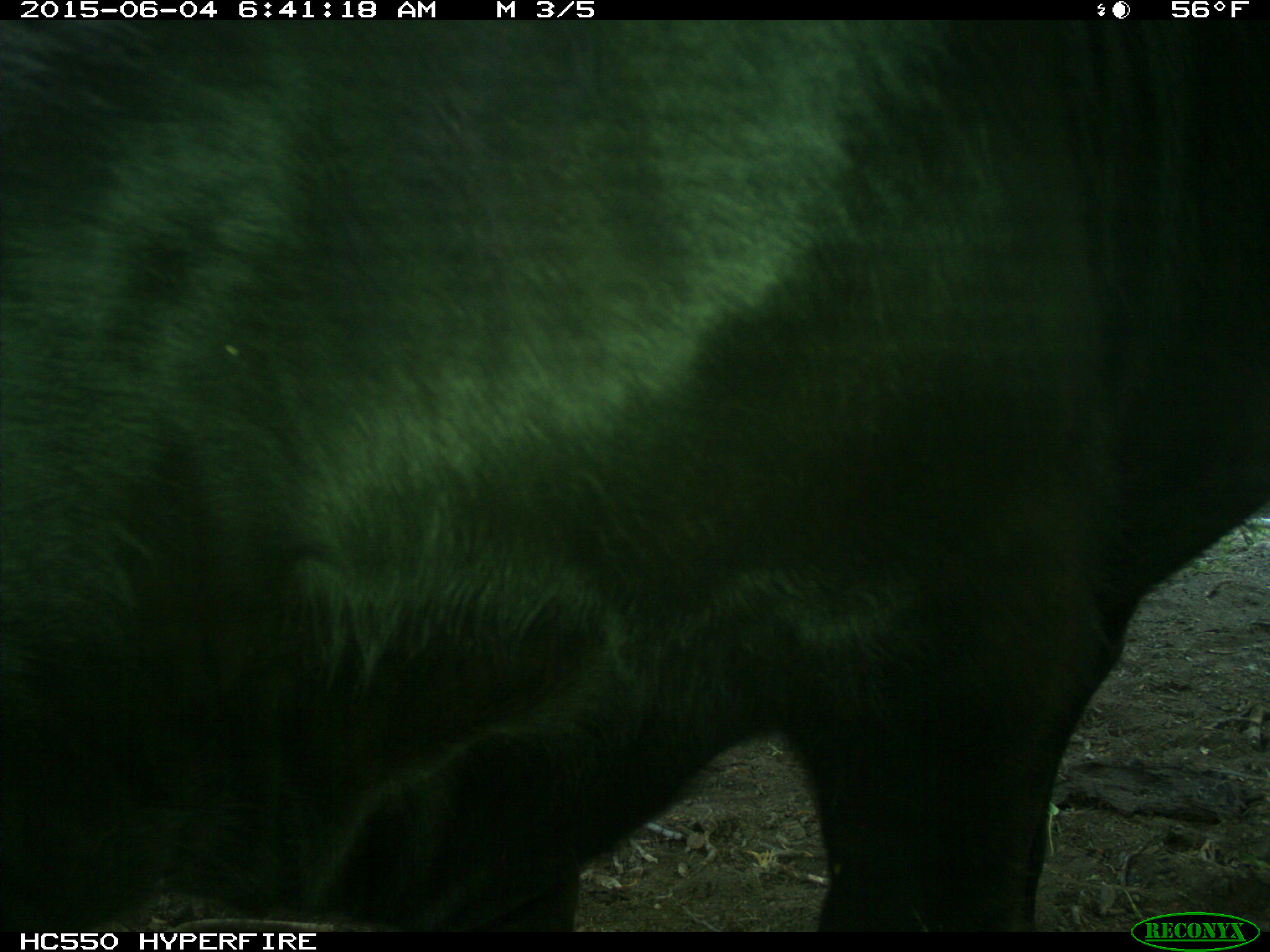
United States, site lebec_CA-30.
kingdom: Animalia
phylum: Chordata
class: Mammalia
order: Artiodactyla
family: Bovidae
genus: Bos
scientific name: Bos taurus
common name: domestic cow